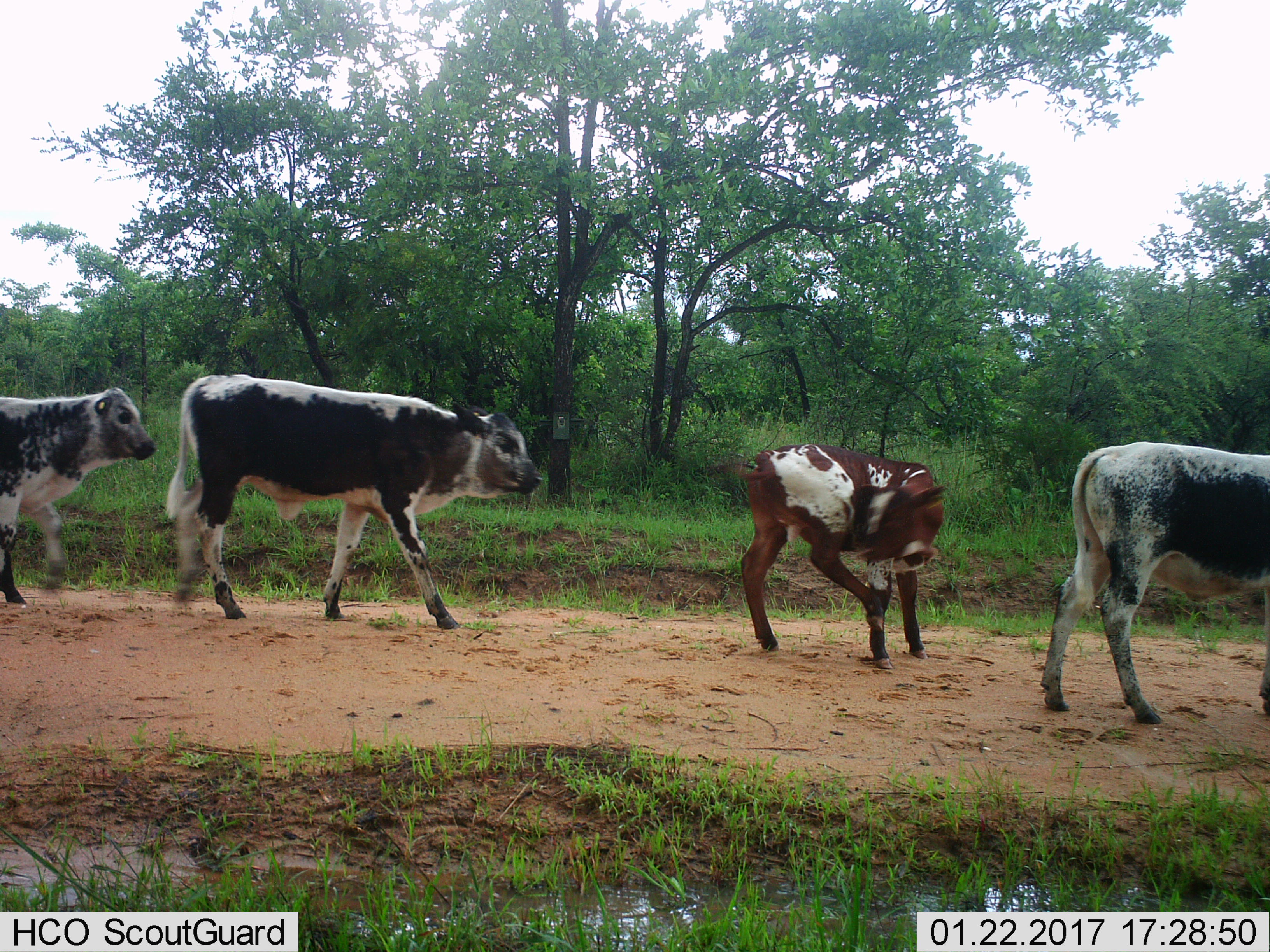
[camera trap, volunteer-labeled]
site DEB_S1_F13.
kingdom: Animalia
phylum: Chordata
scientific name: Vertebrata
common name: domestic animal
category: domesticanimal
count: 4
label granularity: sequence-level